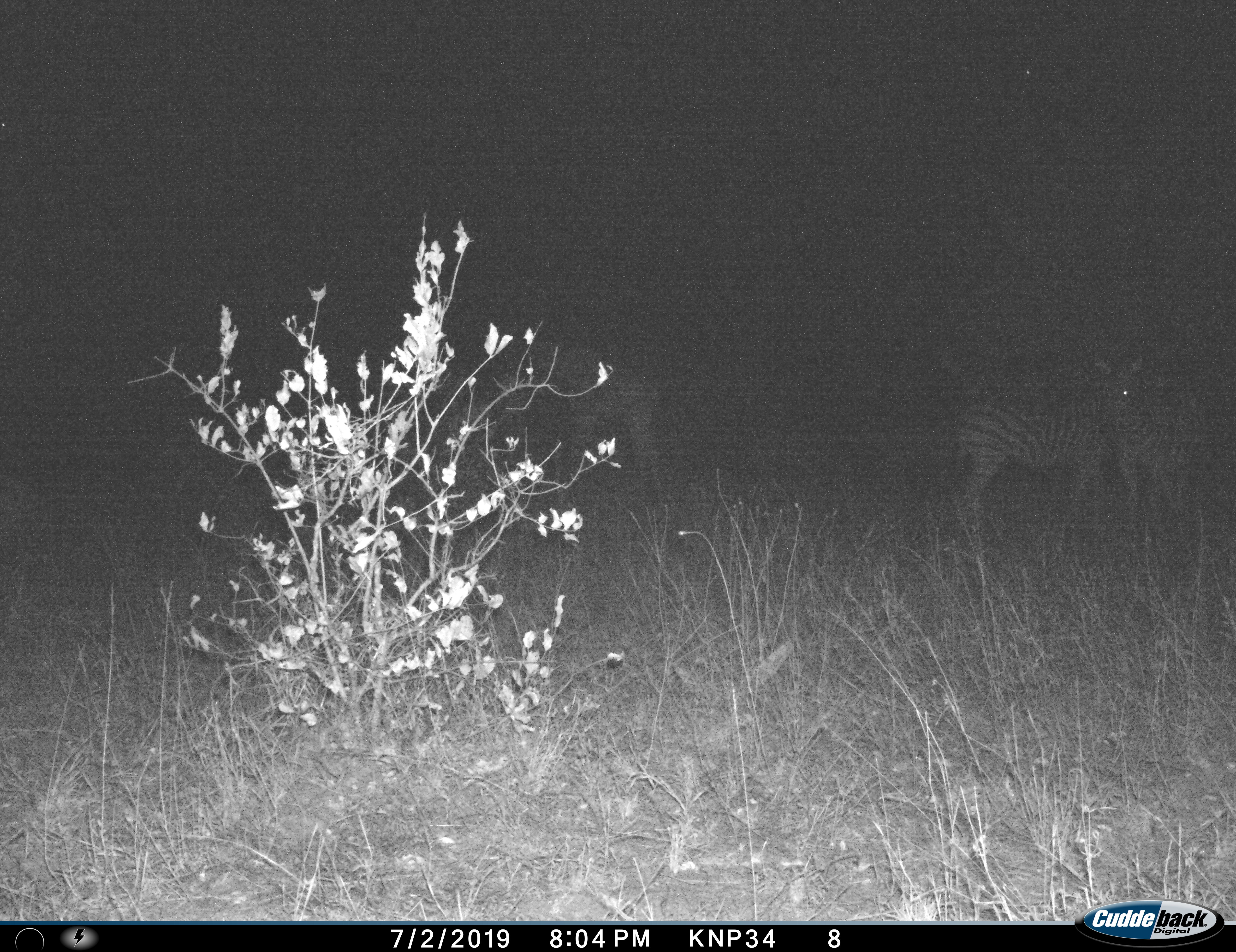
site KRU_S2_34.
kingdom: Animalia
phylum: Chordata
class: Mammalia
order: Perissodactyla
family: Equidae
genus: Equus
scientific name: Equus quagga burchellii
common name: burchell's zebra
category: zebraburchells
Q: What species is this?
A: Zebraburchells (burchell's zebra) (Equus quagga burchellii).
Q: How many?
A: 3.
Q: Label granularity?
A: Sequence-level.